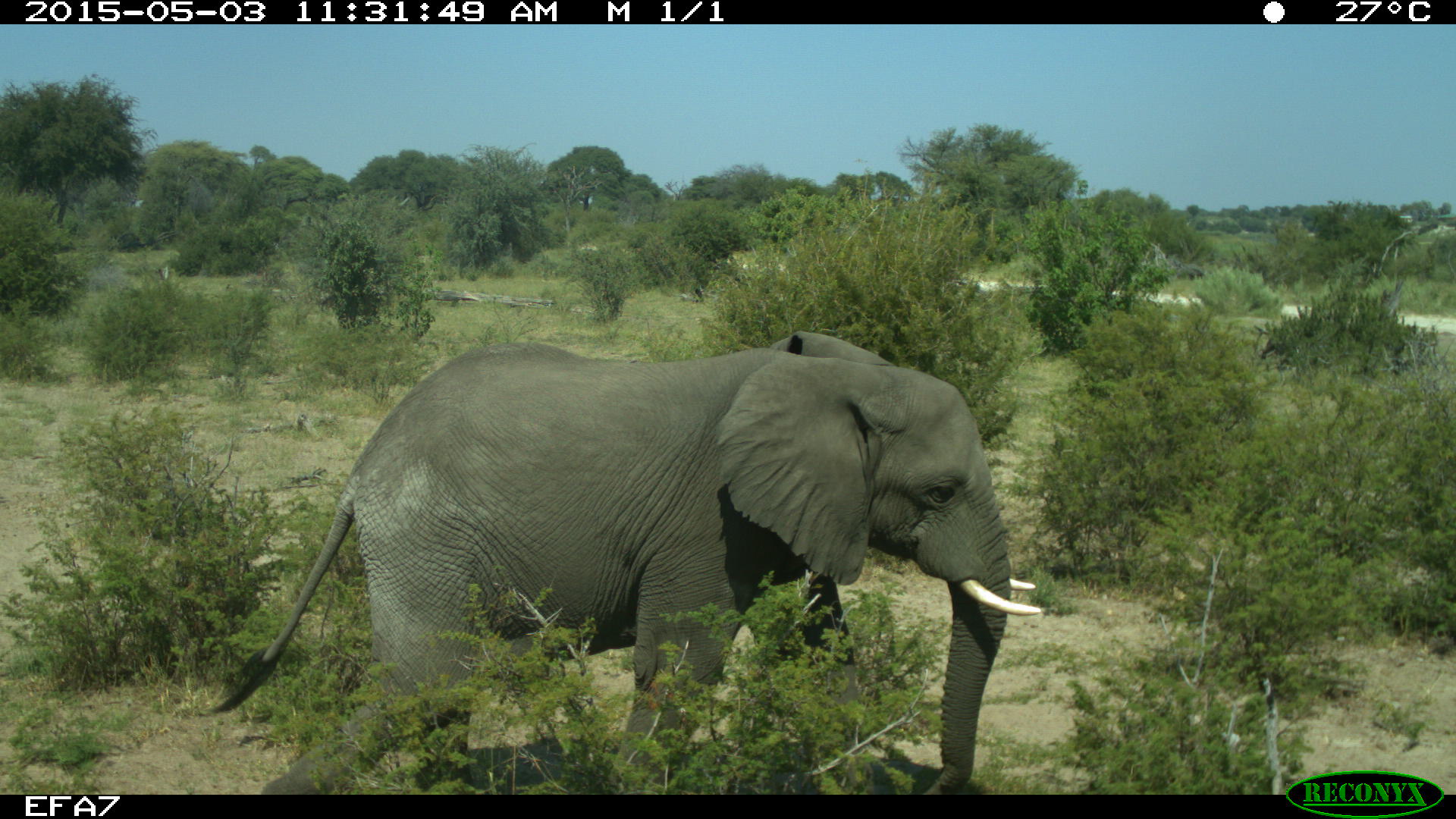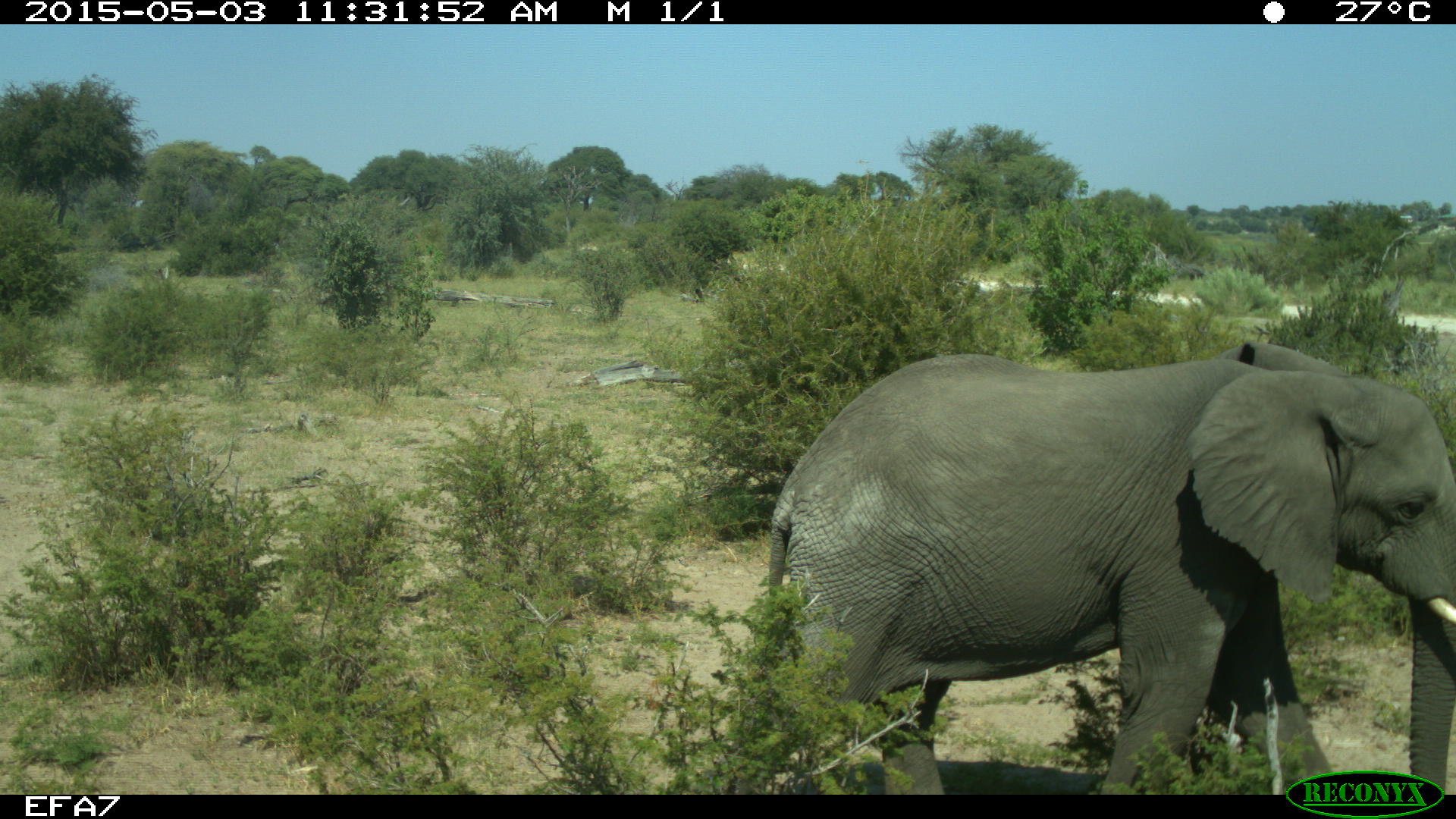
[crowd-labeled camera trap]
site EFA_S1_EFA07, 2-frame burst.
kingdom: Animalia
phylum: Chordata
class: Mammalia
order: Proboscidea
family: Elephantidae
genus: Loxodonta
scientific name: Loxodonta africana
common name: african bush elephant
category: elephant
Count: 1.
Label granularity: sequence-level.